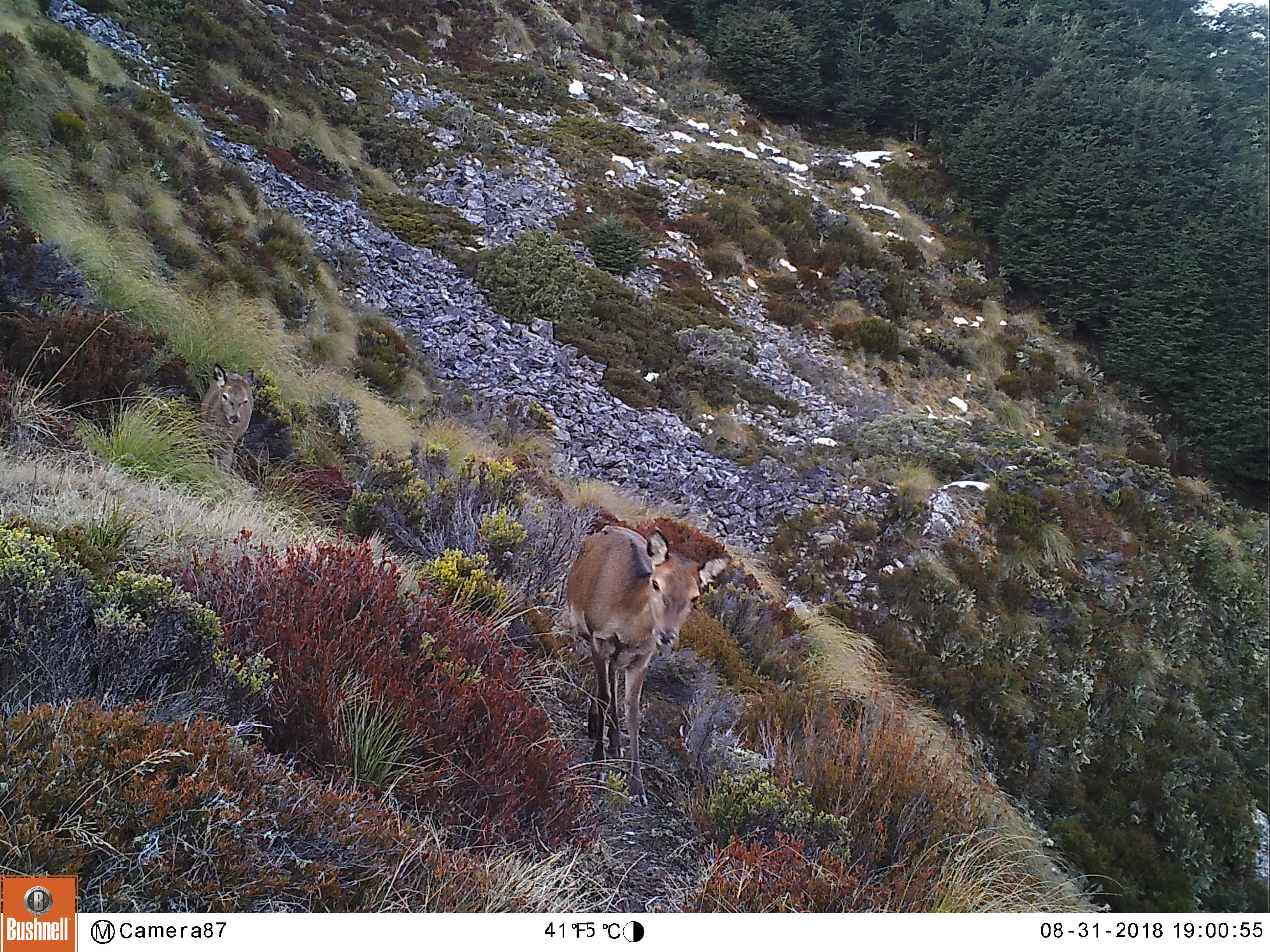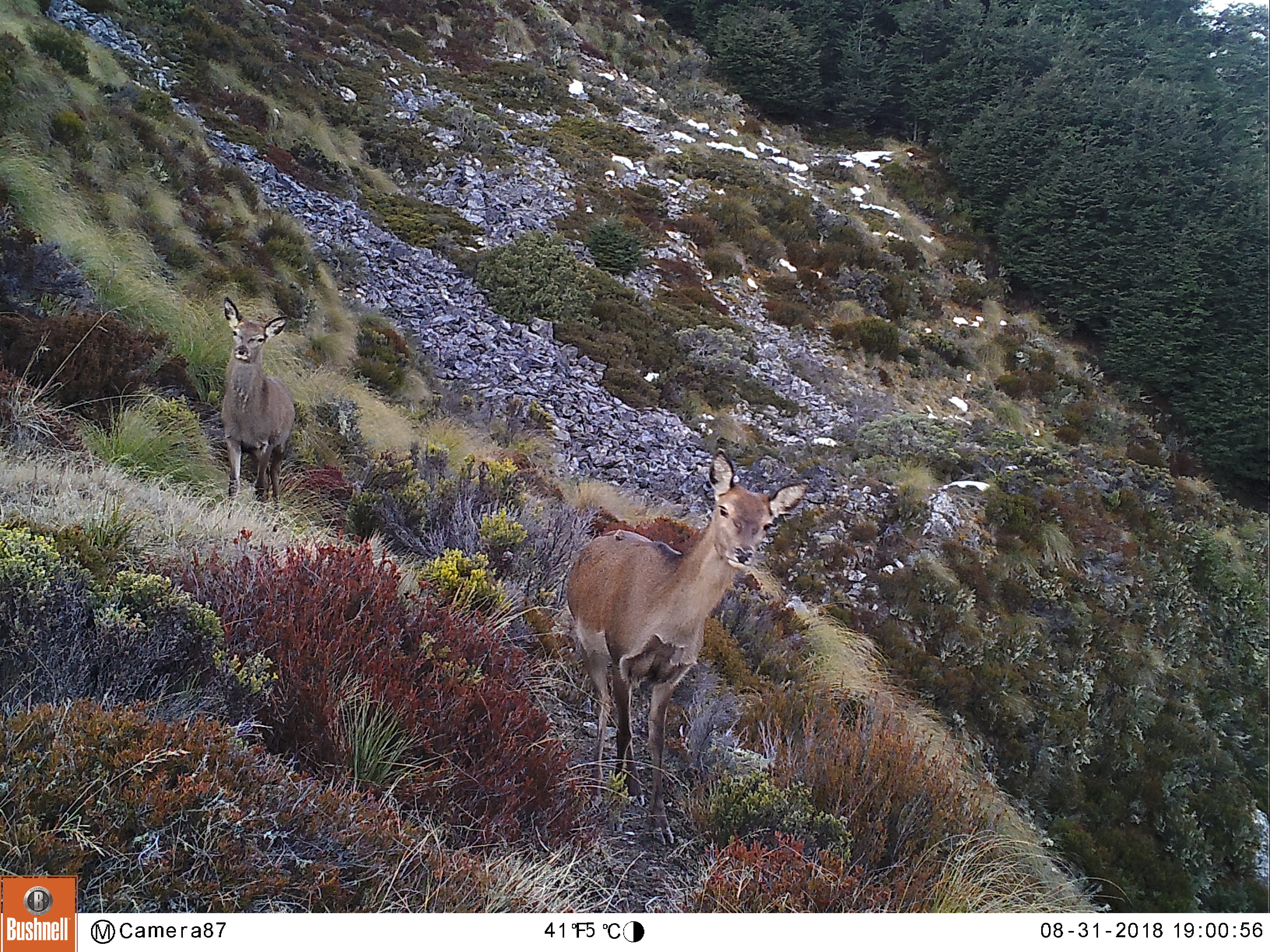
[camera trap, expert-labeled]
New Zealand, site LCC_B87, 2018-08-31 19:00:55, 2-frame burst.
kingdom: Animalia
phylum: Chordata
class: Mammalia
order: Artiodactyla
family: Cervidae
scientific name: Cervidae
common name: deer